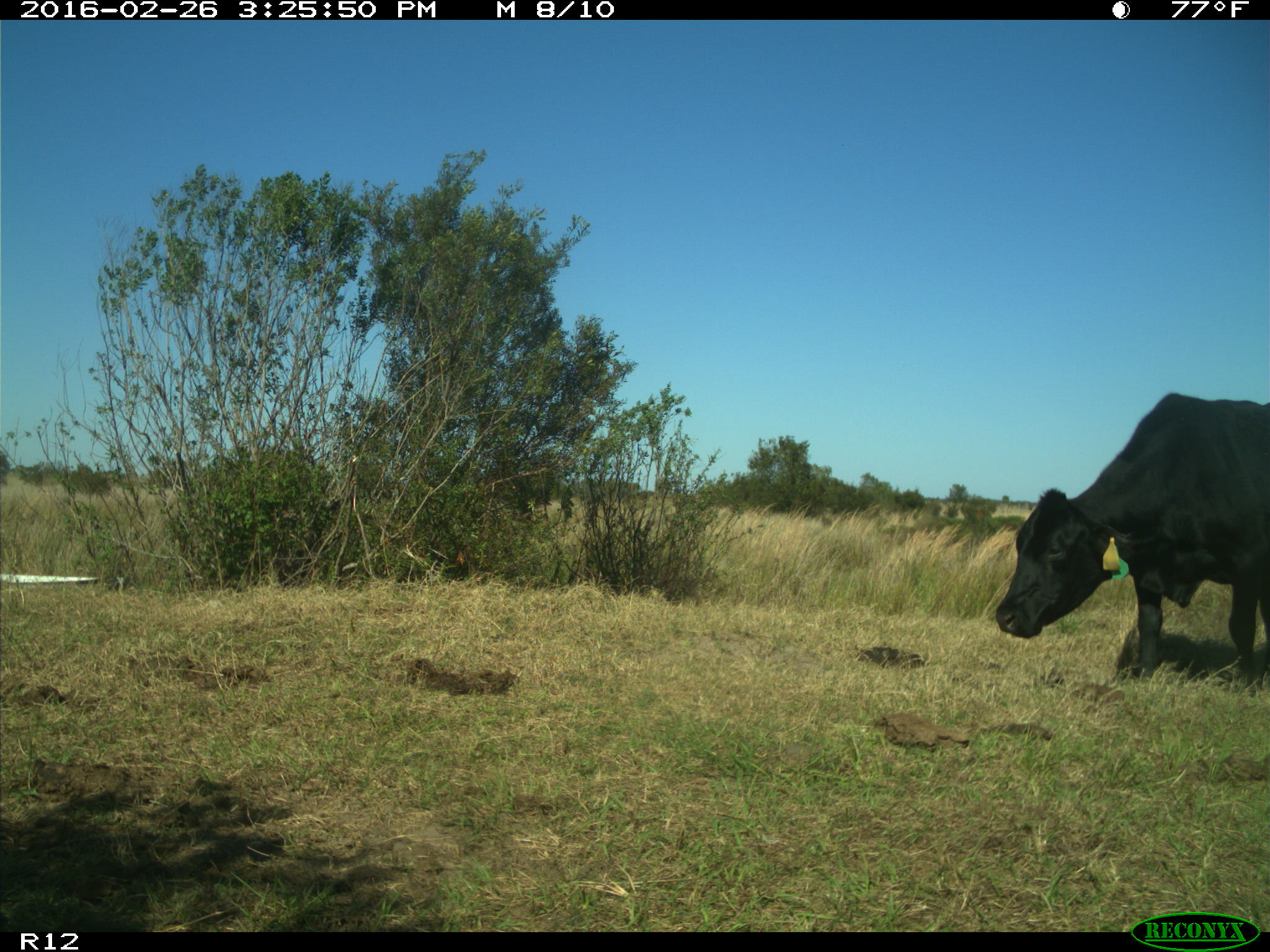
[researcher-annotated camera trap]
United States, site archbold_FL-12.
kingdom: Animalia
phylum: Chordata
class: Mammalia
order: Artiodactyla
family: Bovidae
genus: Bos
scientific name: Bos taurus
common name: domestic cow